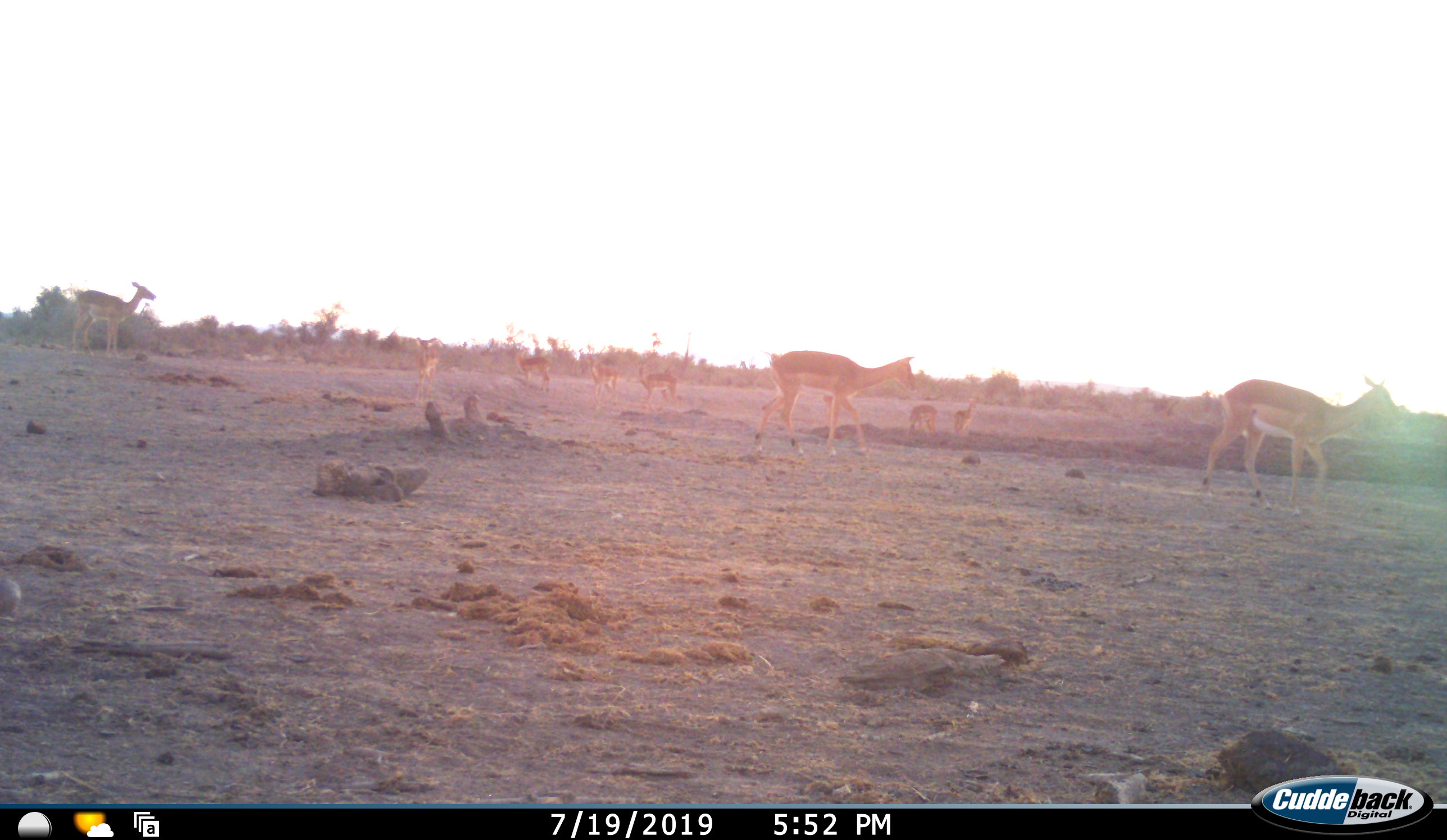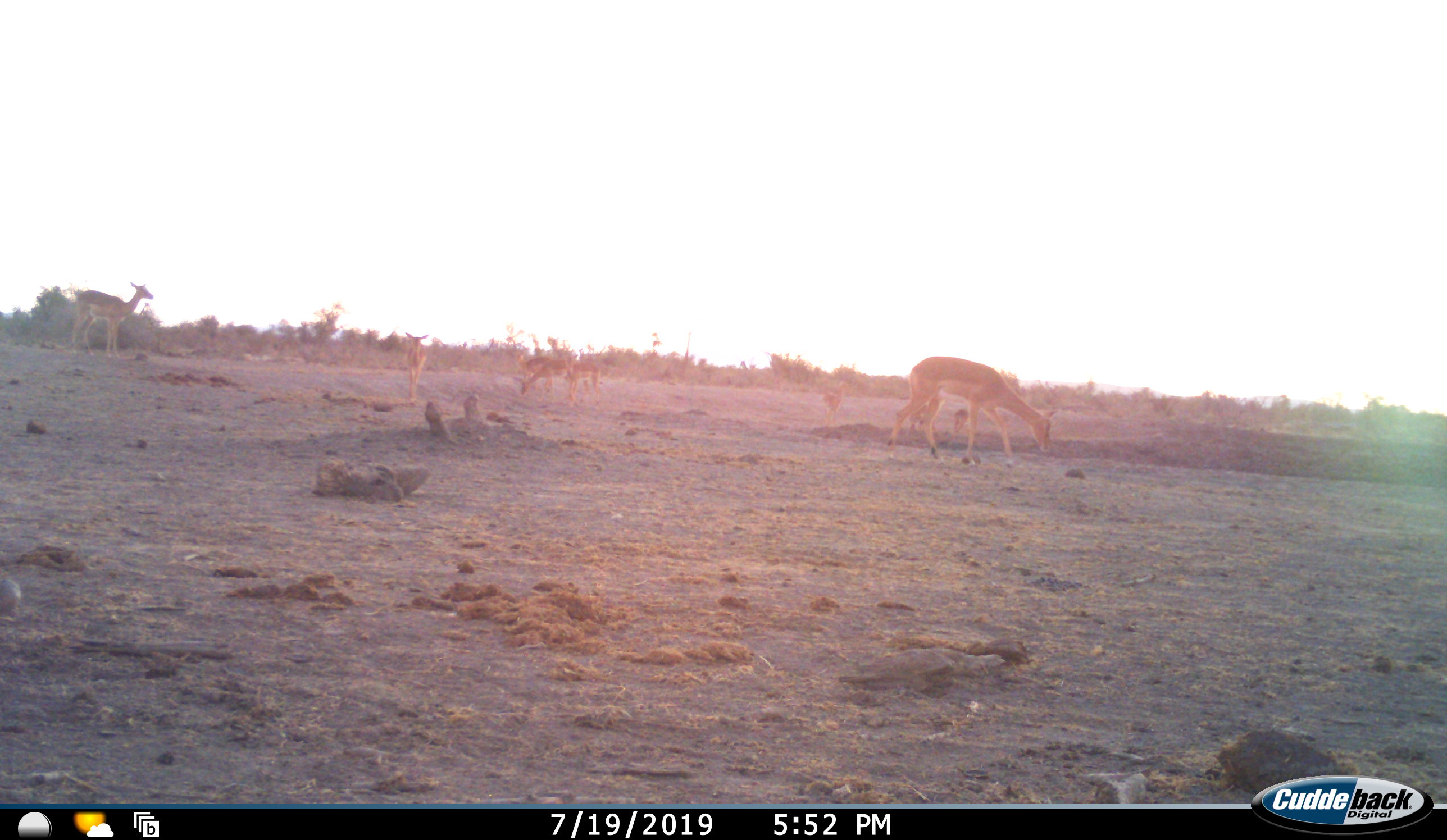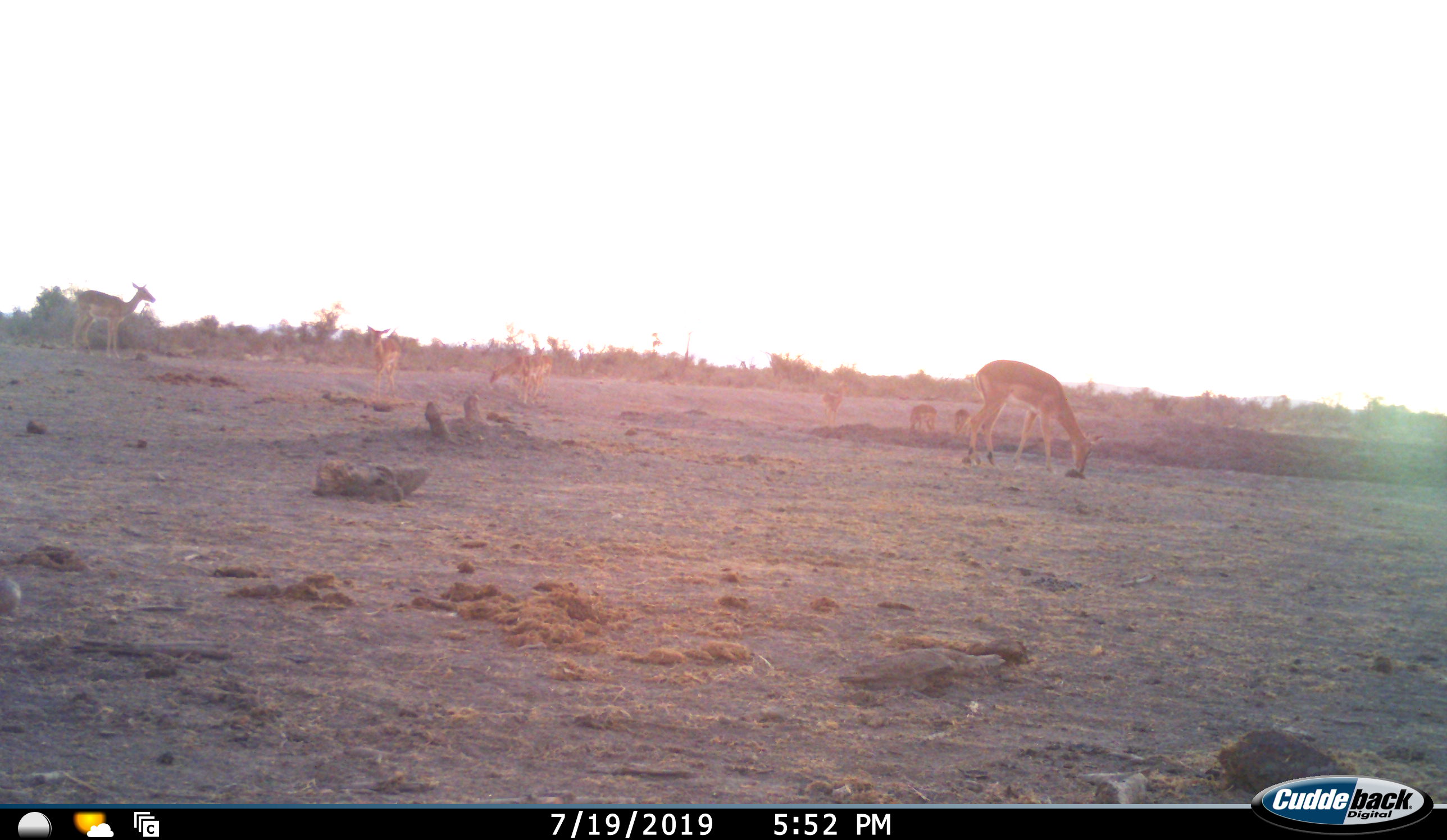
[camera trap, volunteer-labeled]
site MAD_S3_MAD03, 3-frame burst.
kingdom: Animalia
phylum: Chordata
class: Mammalia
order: Artiodactyla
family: Bovidae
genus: Aepyceros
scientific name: Aepyceros melampus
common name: impala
Impala (Aepyceros melampus), count 11-50. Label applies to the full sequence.